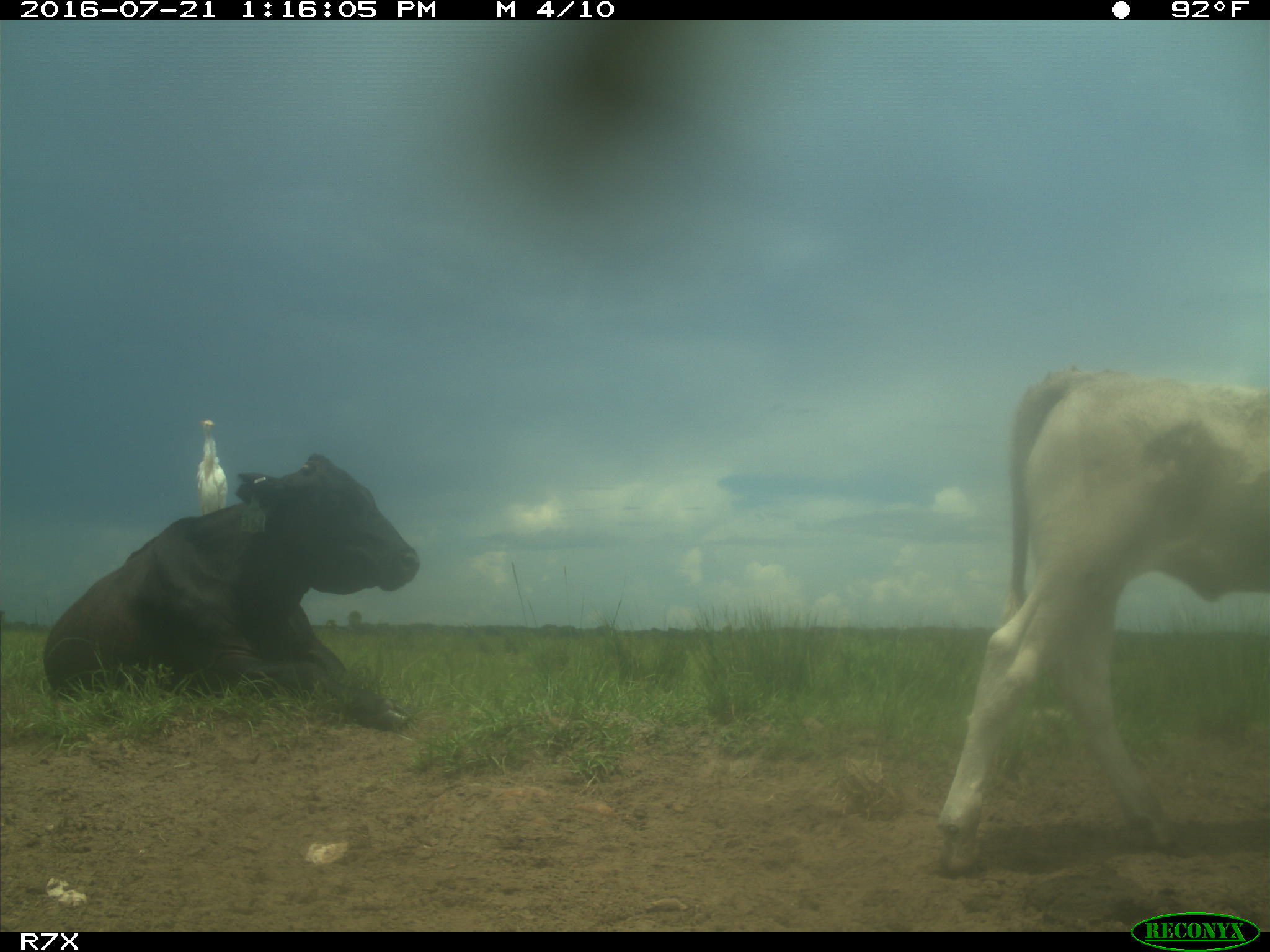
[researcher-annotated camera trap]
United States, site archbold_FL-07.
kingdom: Animalia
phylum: Chordata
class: Mammalia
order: Artiodactyla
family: Bovidae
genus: Bos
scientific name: Bos taurus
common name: domestic cow